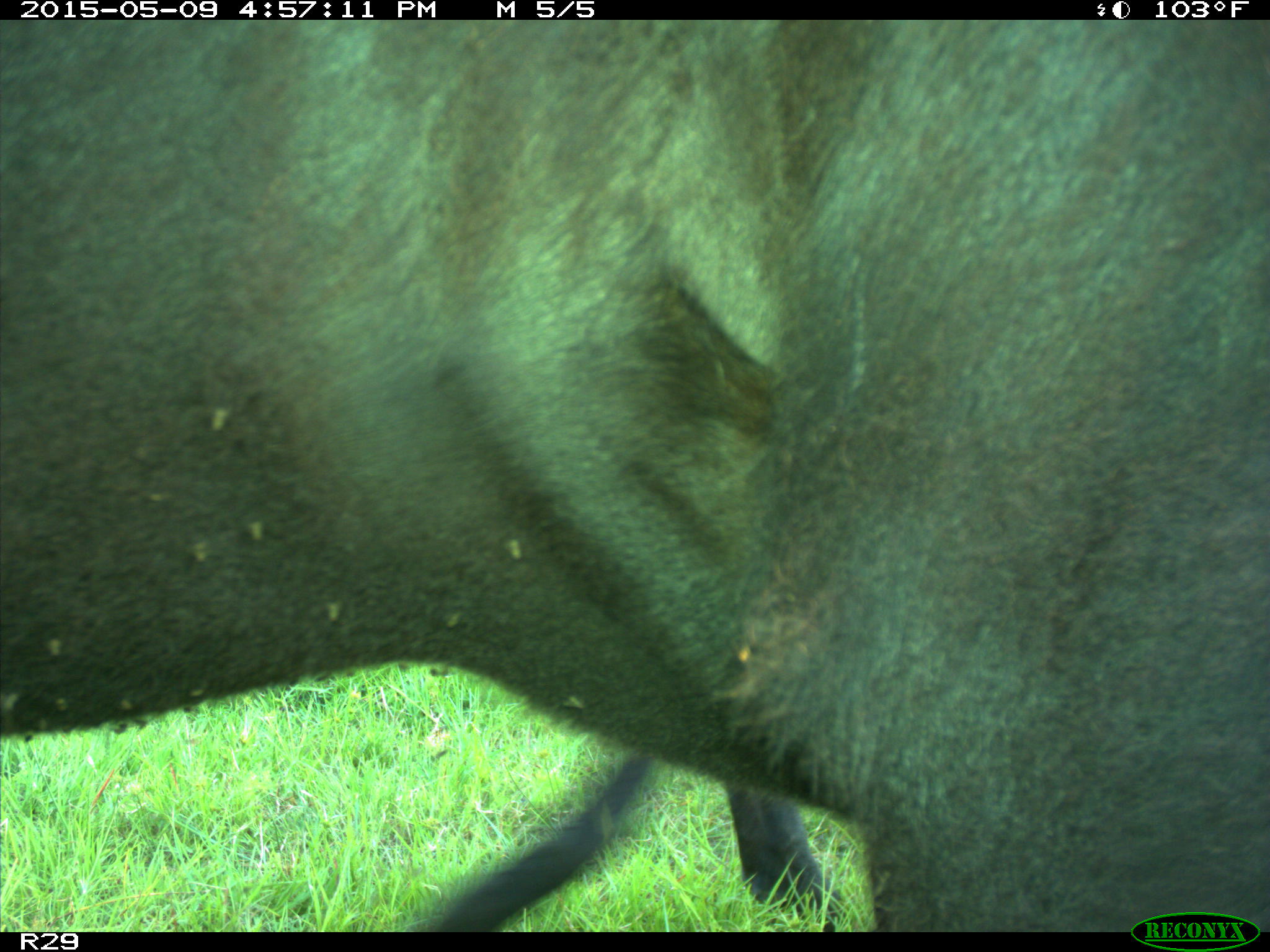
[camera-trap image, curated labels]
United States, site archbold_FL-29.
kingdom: Animalia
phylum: Chordata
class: Mammalia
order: Artiodactyla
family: Bovidae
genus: Bos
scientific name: Bos taurus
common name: domestic cow